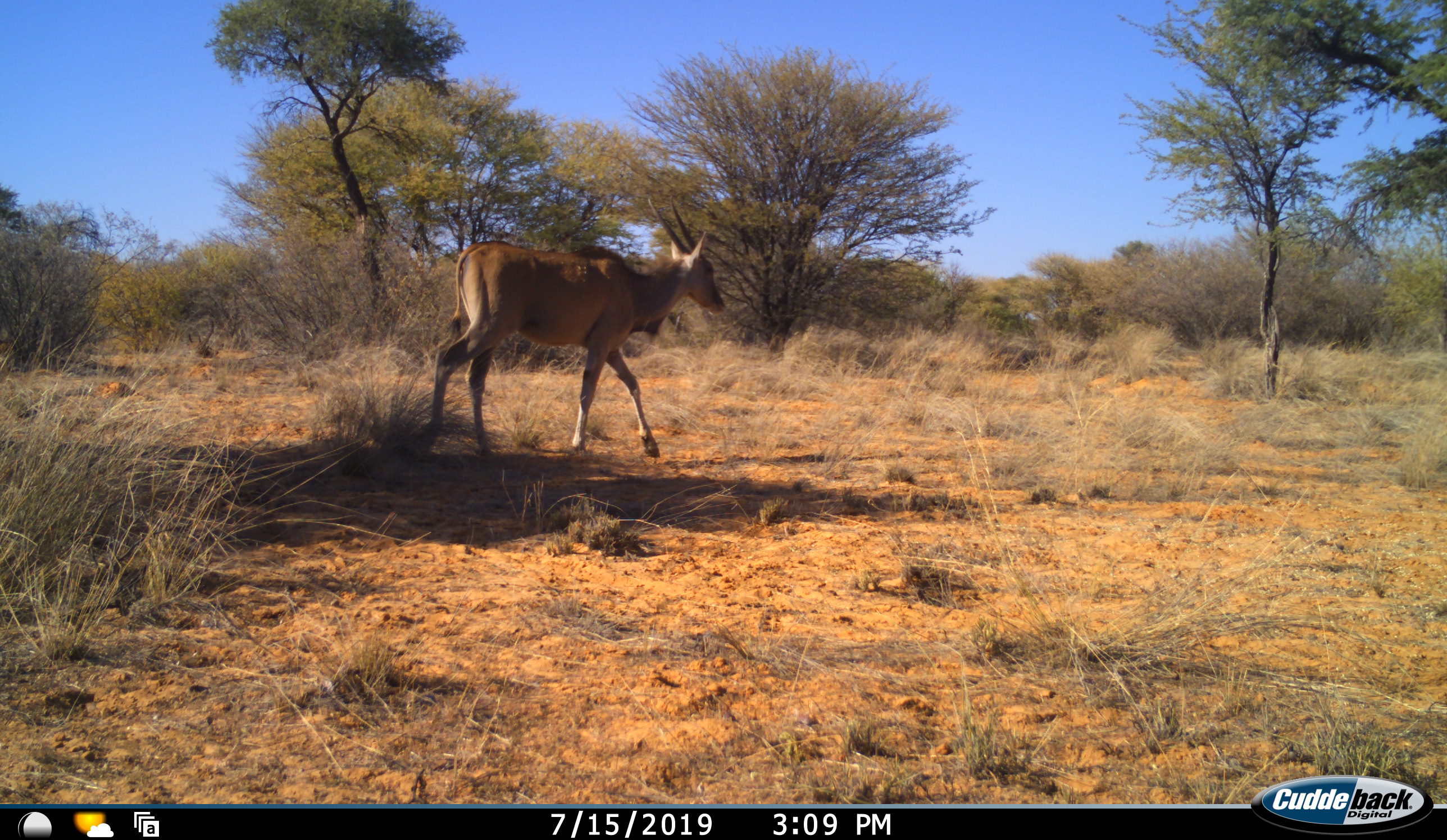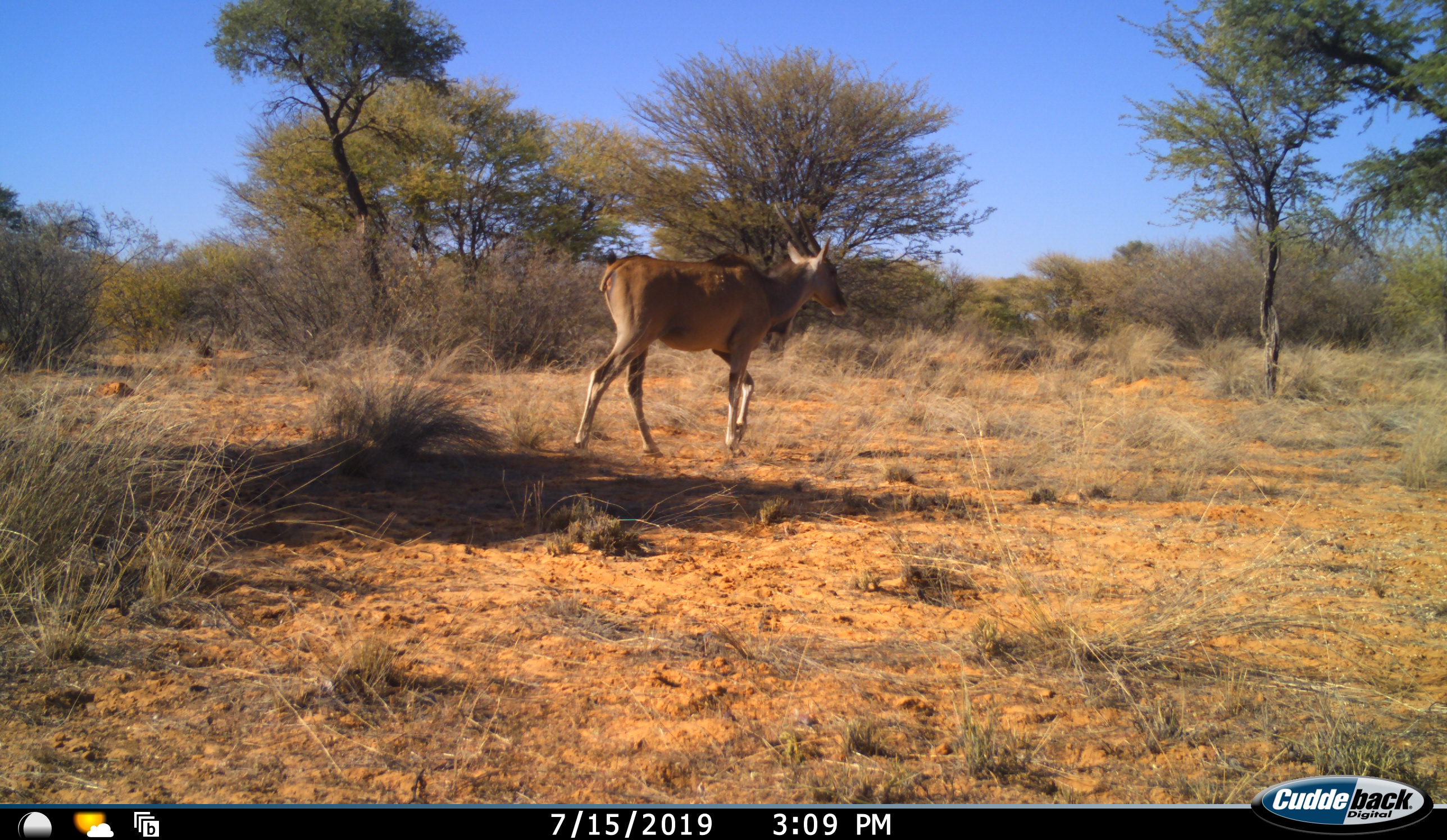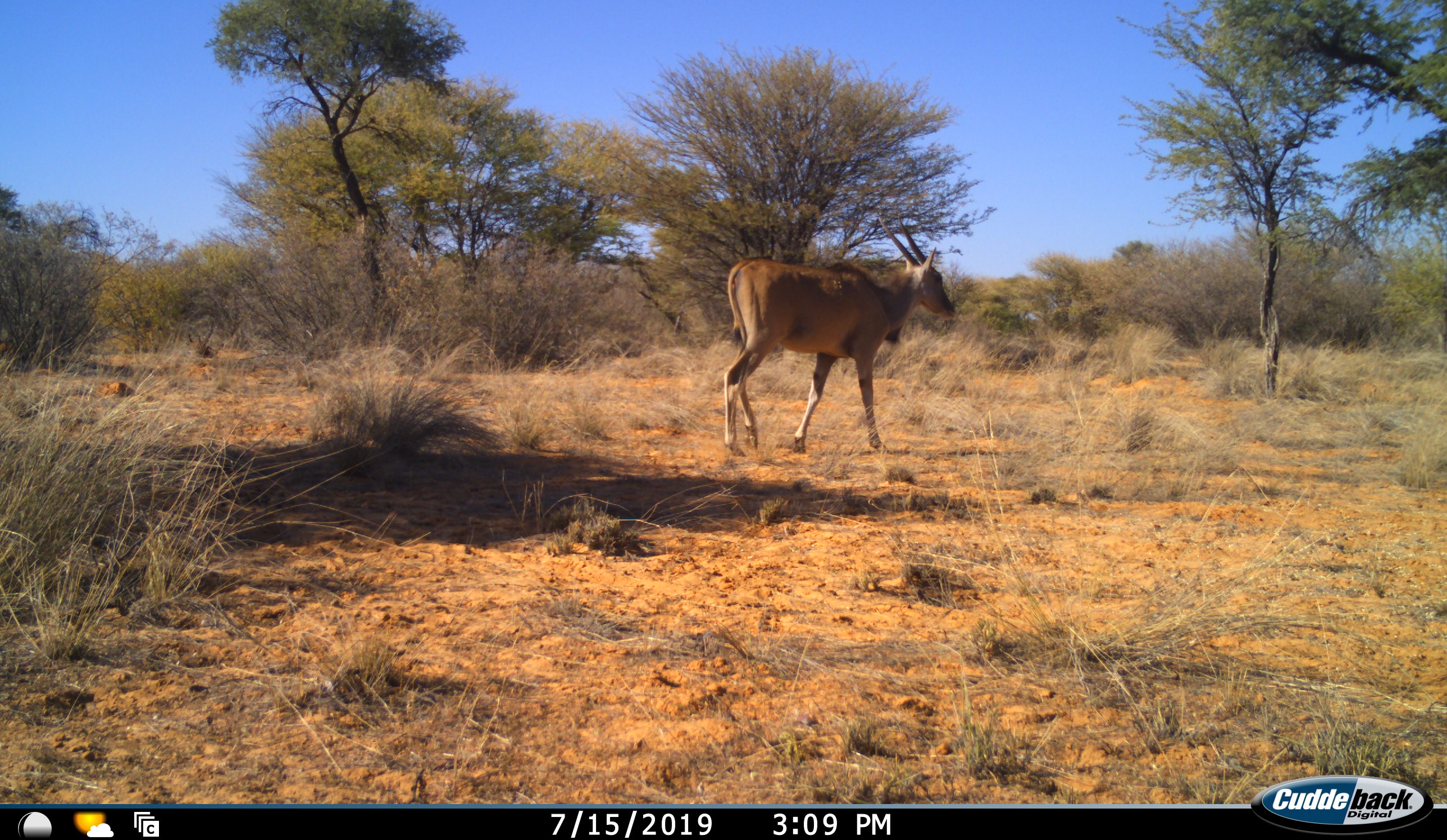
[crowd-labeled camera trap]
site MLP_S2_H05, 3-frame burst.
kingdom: Animalia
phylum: Chordata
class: Mammalia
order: Artiodactyla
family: Bovidae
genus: Tragelaphus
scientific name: Tragelaphus oryx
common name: eland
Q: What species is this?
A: Eland (Tragelaphus oryx).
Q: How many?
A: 1.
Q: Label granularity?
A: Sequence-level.